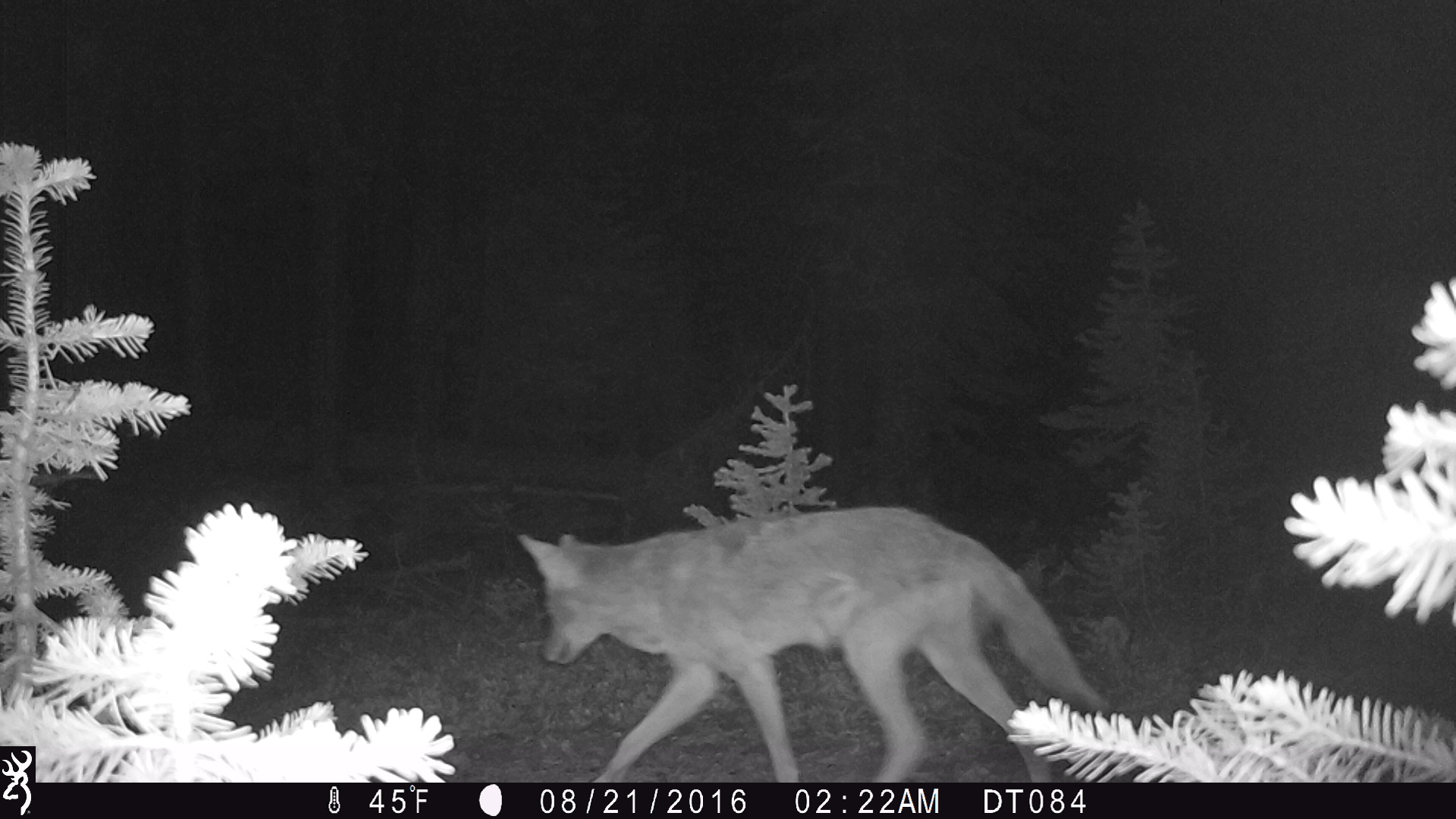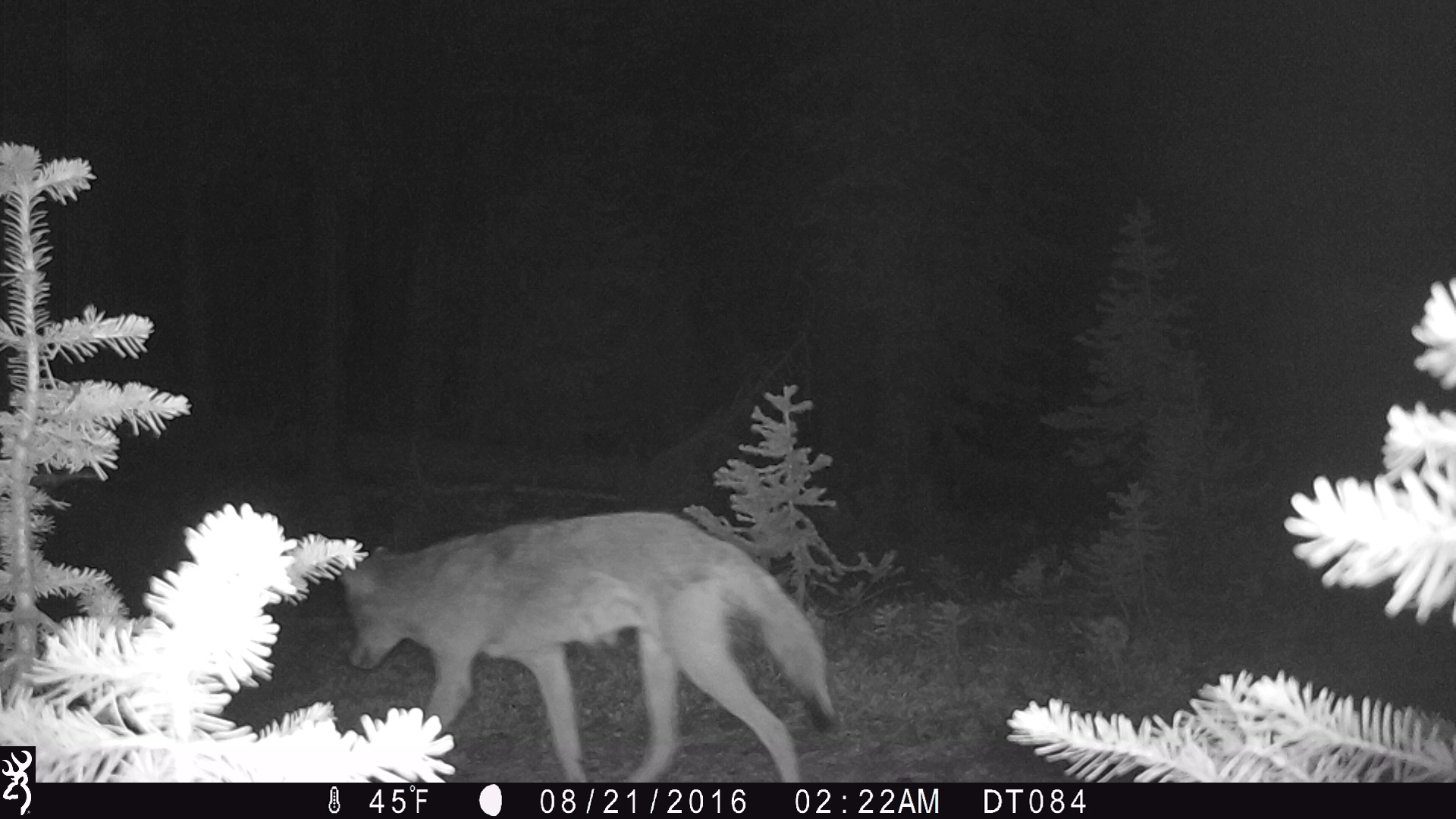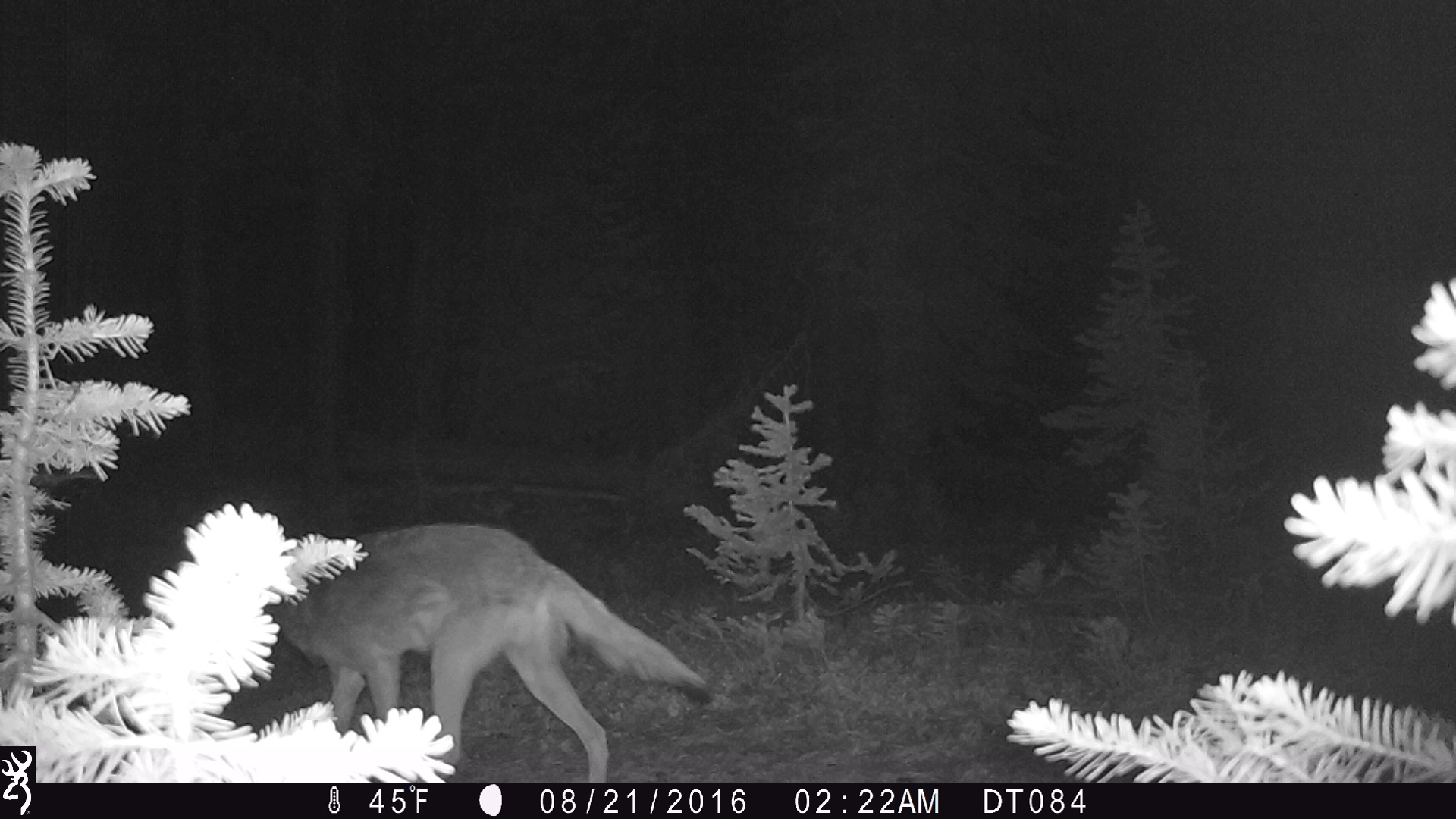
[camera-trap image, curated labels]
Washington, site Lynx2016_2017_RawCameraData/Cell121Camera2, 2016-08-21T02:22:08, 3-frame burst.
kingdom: Animalia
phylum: Chordata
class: Mammalia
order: Carnivora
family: Canidae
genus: Canis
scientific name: Canis latrans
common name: coyote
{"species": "Canis latrans (coyote)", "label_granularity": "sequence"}